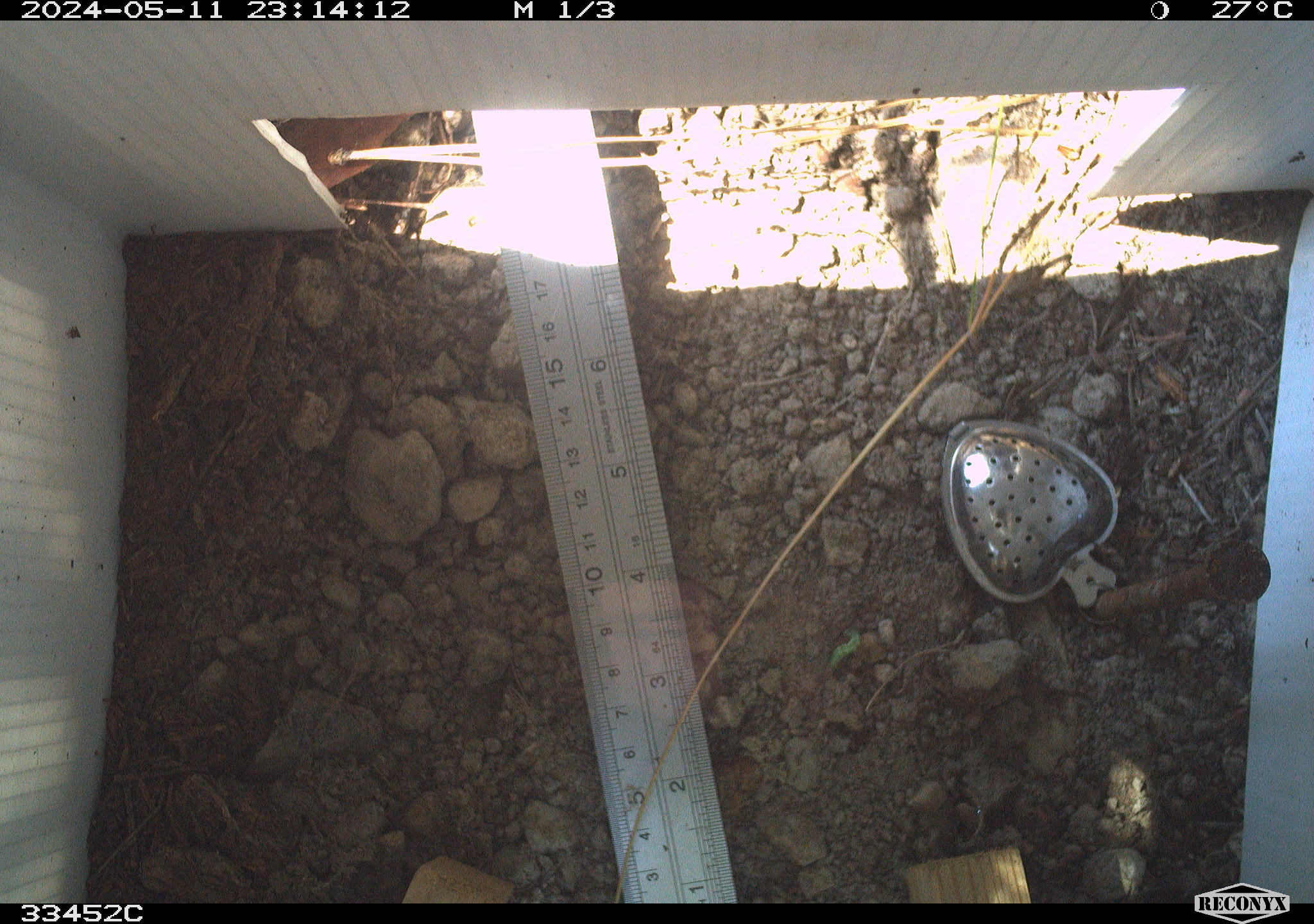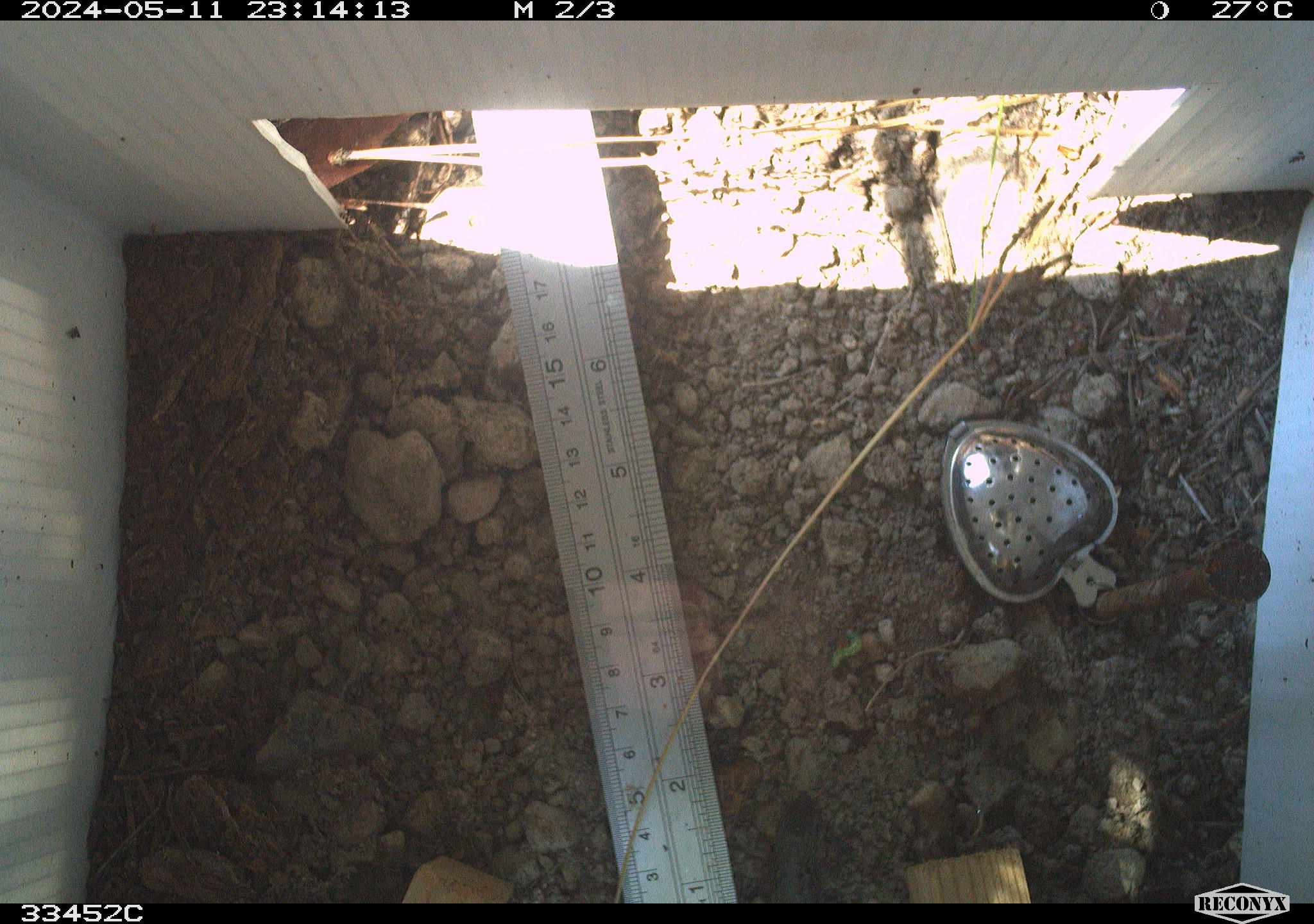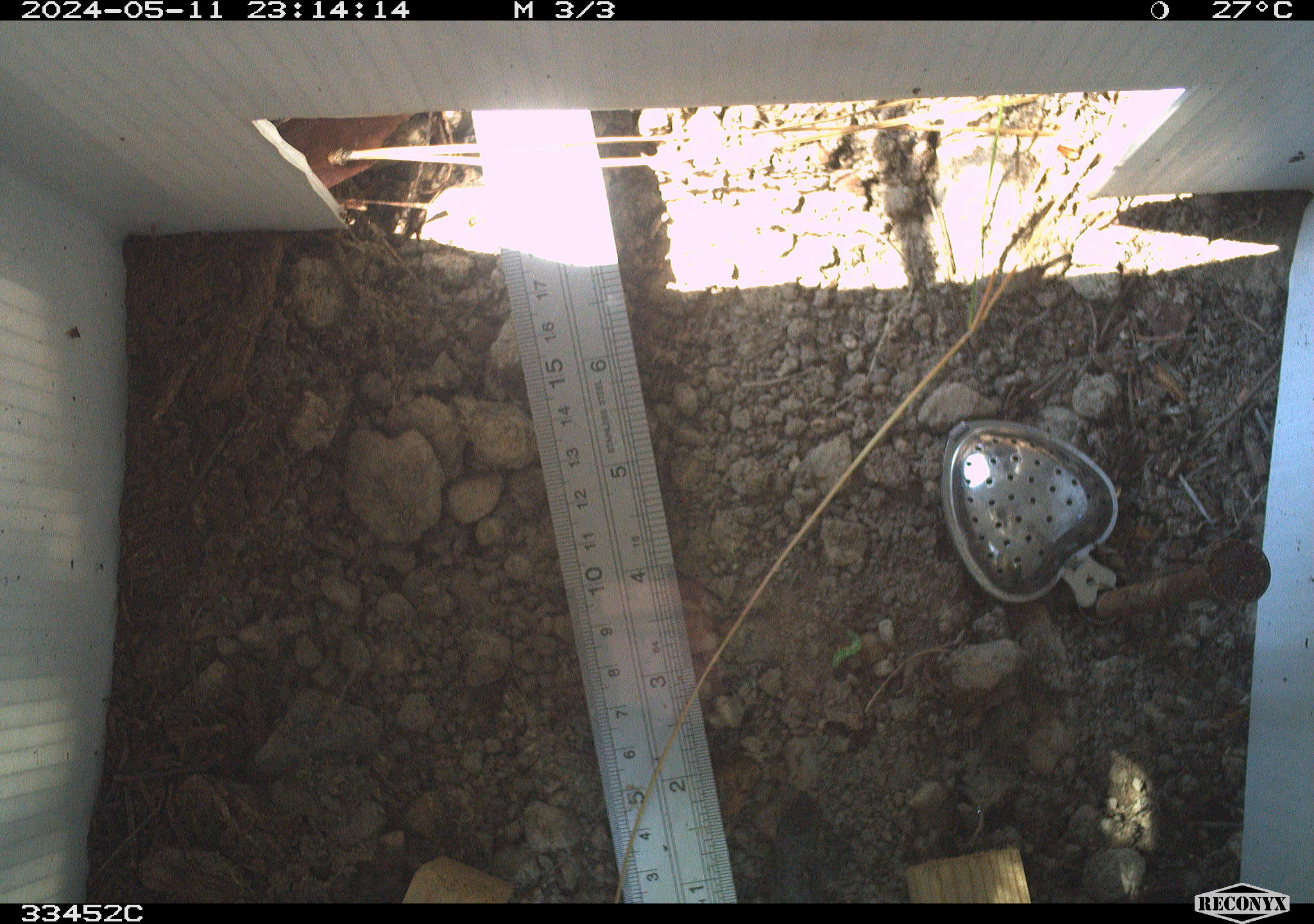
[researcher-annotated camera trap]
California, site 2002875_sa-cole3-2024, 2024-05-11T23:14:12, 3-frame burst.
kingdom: Animalia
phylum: Chordata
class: Reptilia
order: Squamata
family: Phrynosomatidae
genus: Sceloporus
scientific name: Sceloporus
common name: spiny lizards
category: sceloporus species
Sceloporus species (spiny lizards) (Sceloporus).